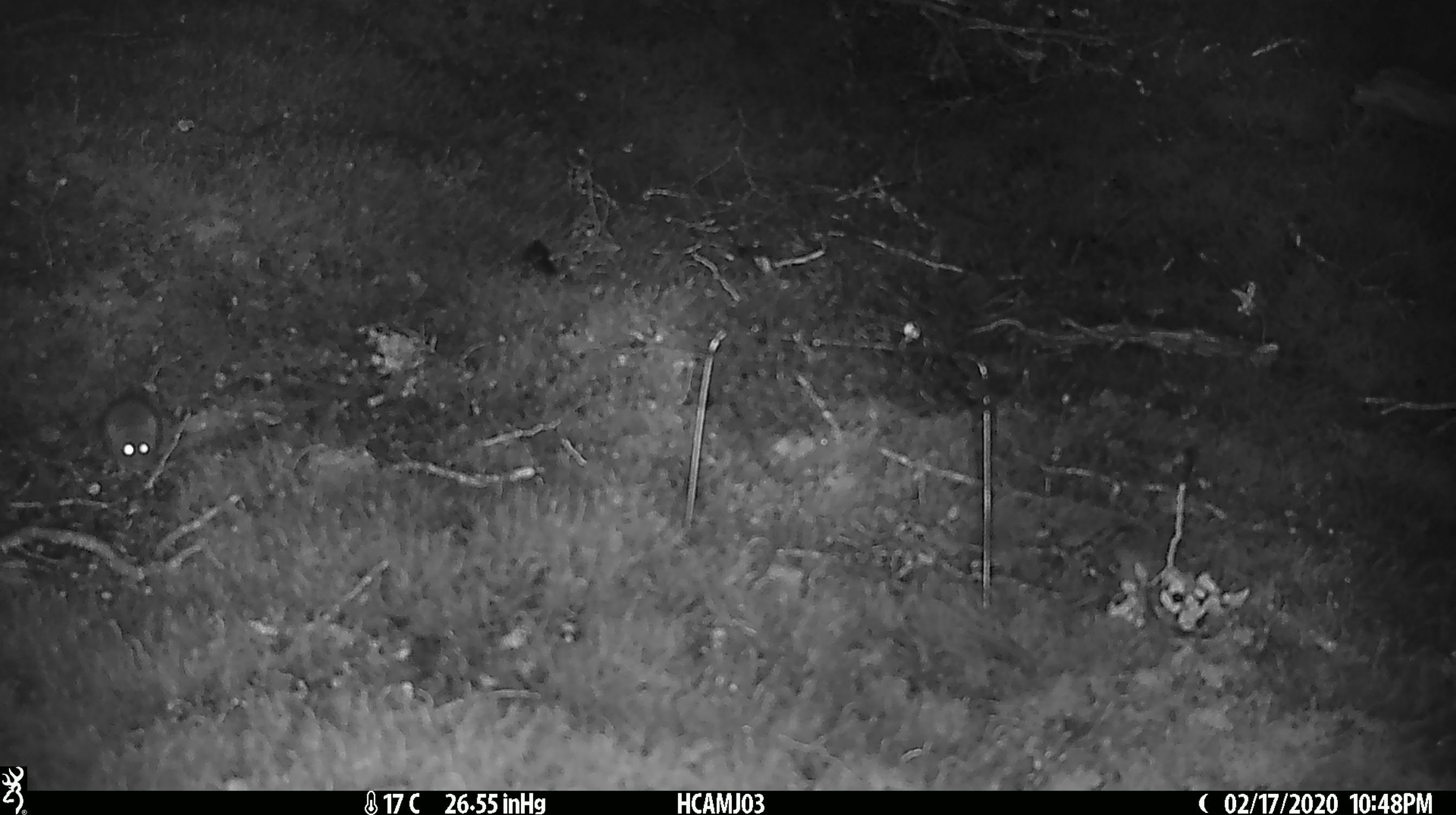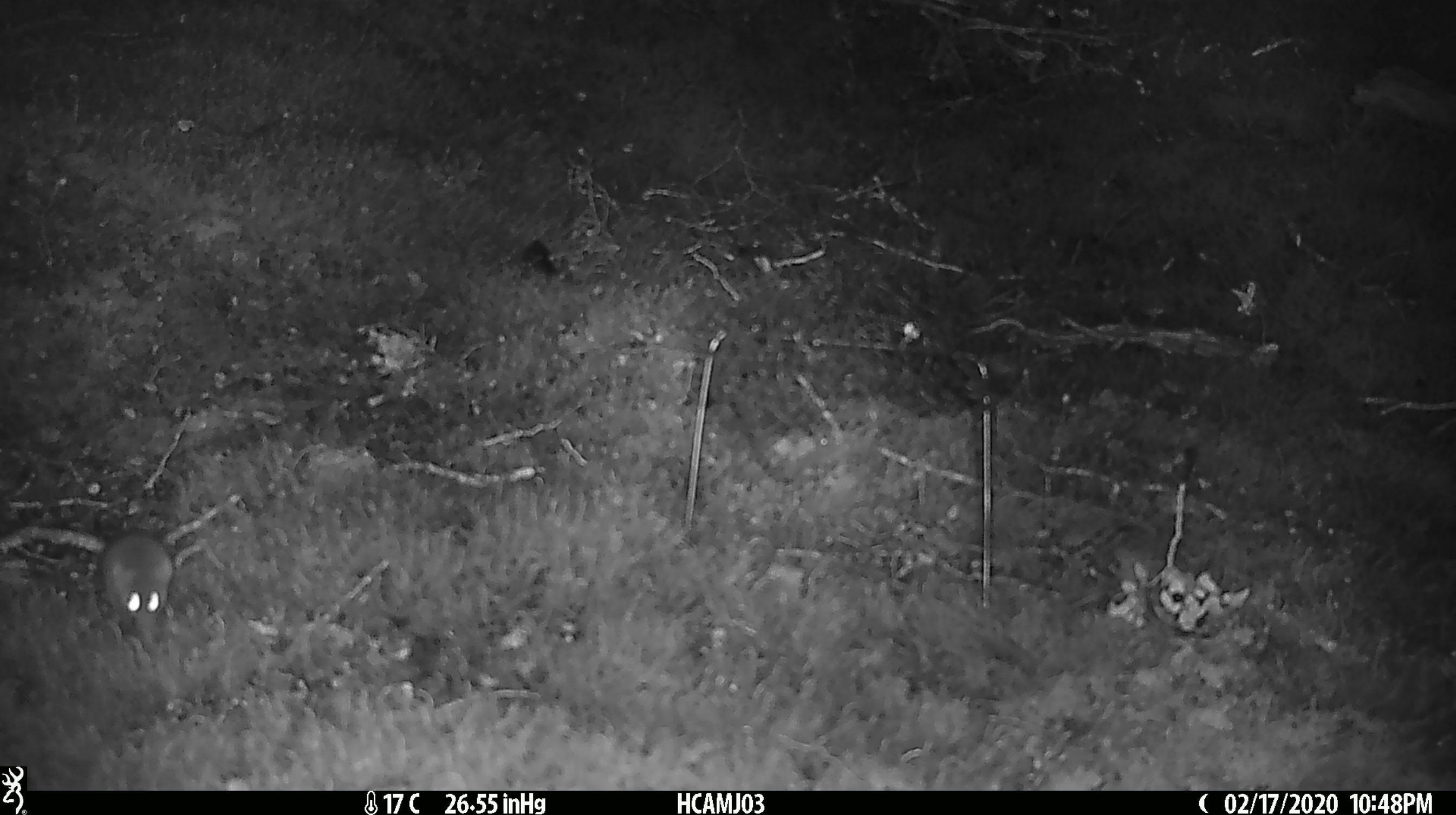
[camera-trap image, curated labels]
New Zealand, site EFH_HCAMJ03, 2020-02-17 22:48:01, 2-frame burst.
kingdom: Animalia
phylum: Chordata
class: Mammalia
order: Rodentia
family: Muridae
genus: Mus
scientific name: Mus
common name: mouse